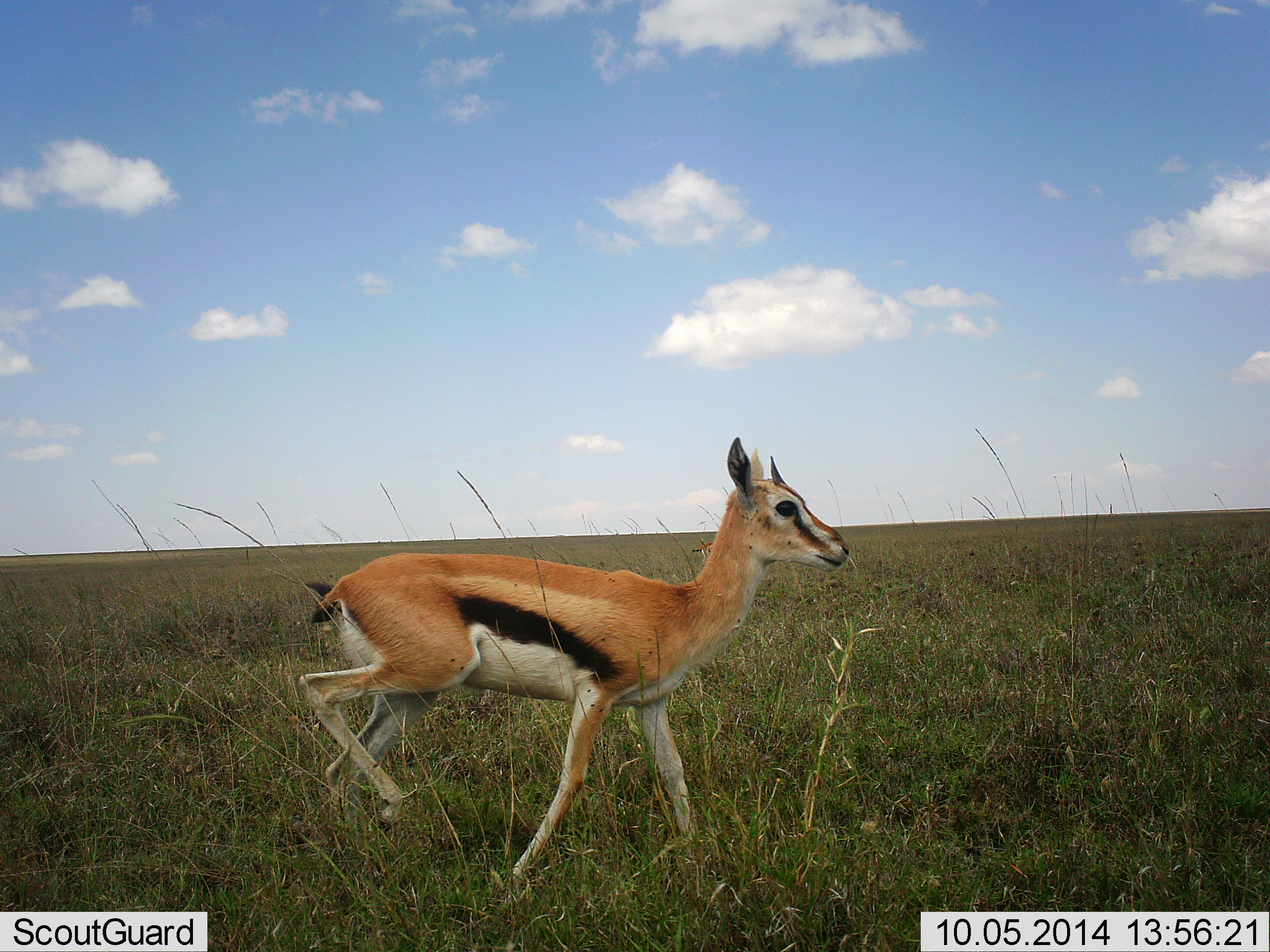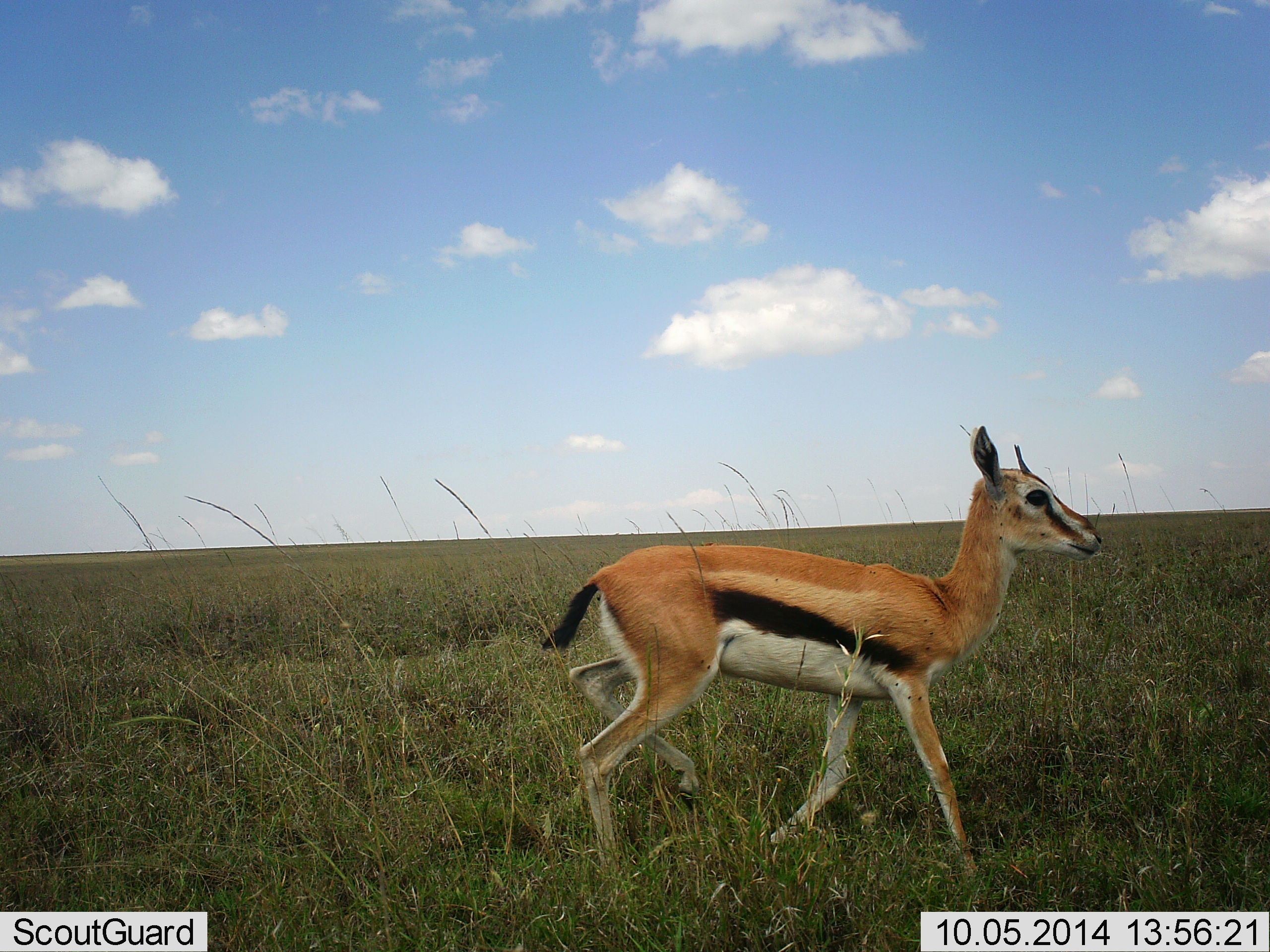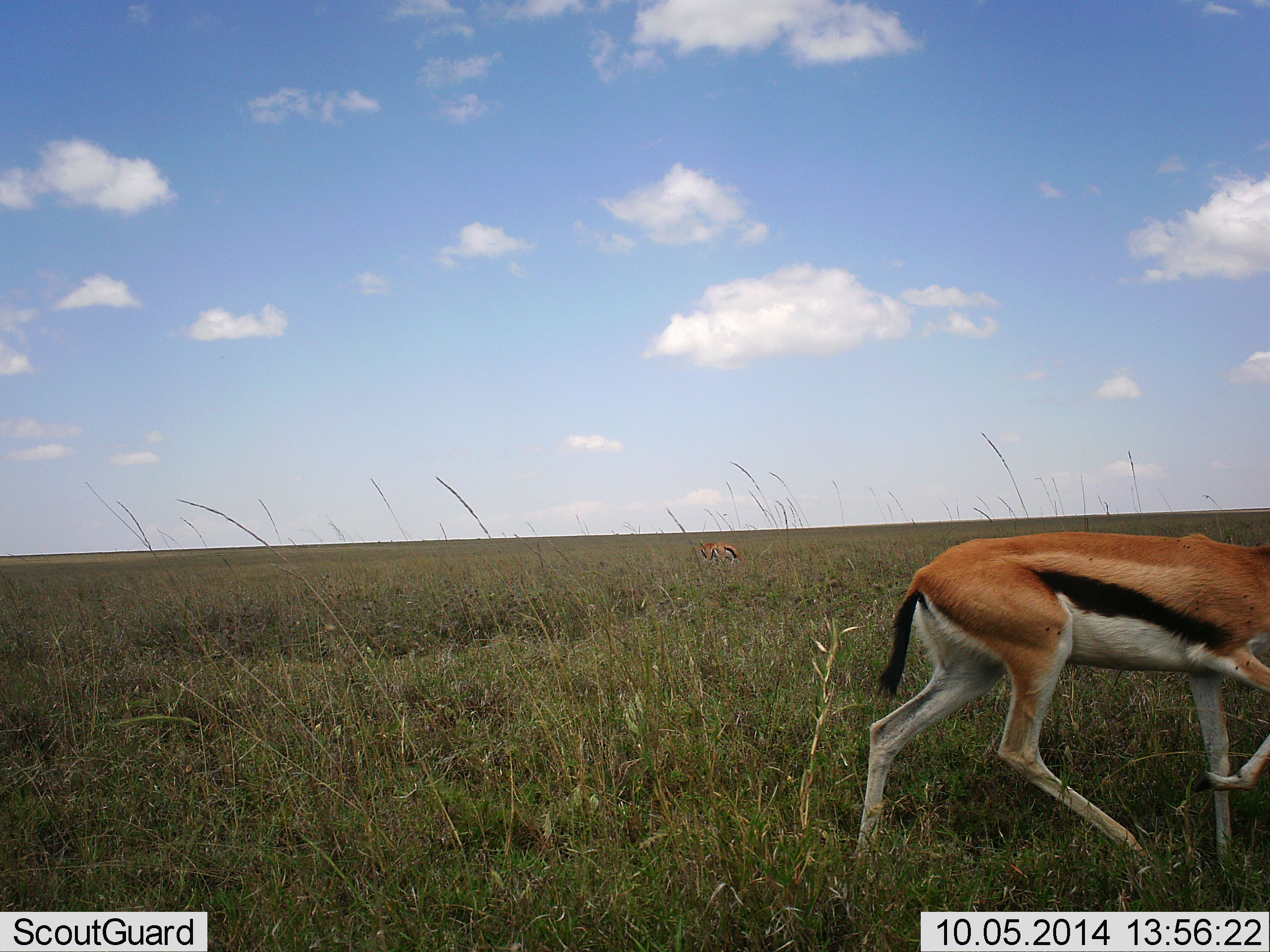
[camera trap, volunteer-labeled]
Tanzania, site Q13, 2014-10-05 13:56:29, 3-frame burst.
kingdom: Animalia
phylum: Chordata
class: Mammalia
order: Artiodactyla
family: Bovidae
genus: Eudorcas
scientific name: Eudorcas thomsonii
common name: thomson's gazelle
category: gazellethomsons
Gazellethomsons (thomson's gazelle) (Eudorcas thomsonii), count 1. Behavior (volunteer vote fractions): standing 40%, resting 0%, moving 90%, interacting 0%. Young present (vote fraction): 10%. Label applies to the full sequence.